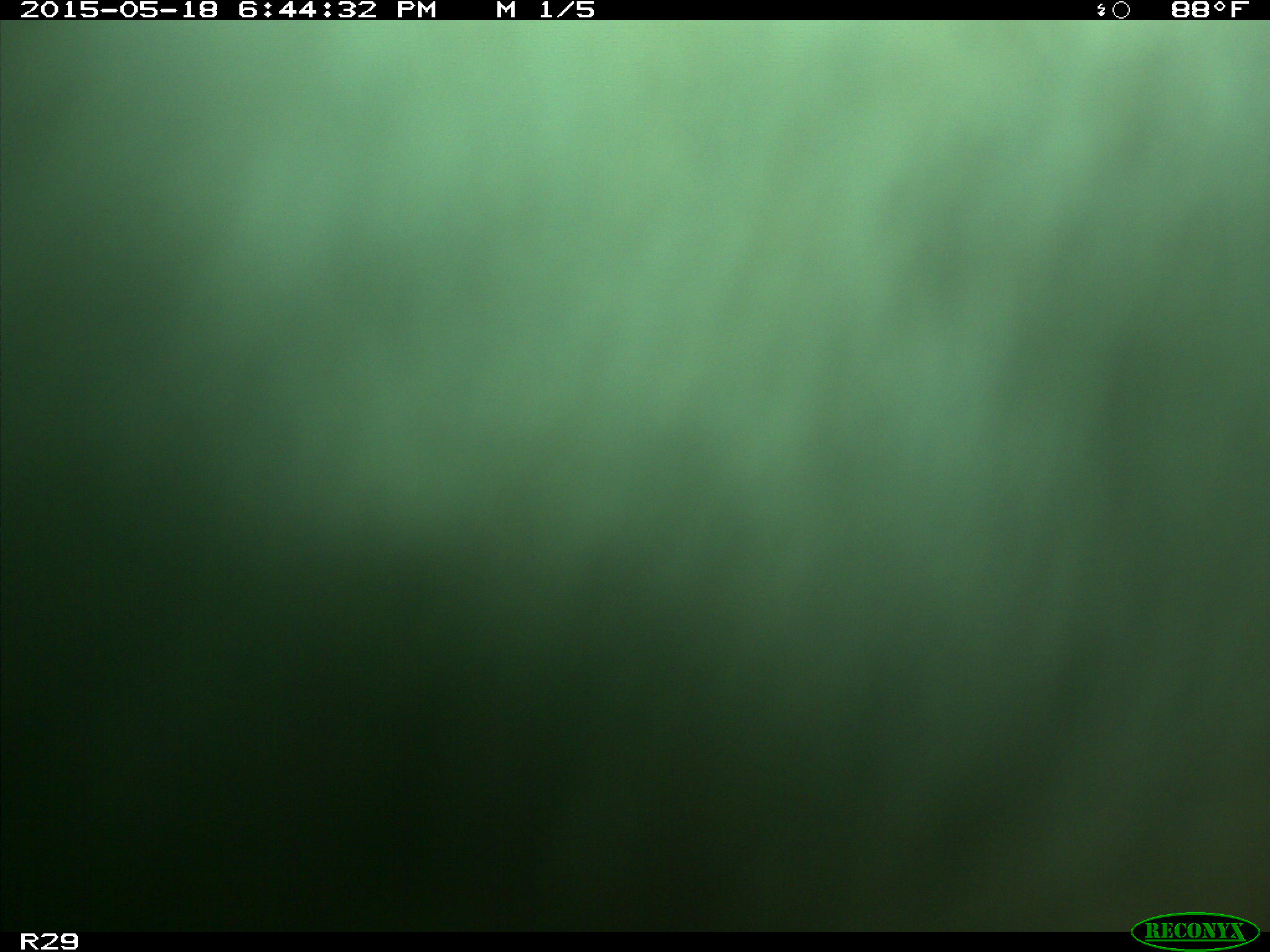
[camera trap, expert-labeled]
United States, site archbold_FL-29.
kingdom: Animalia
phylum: Chordata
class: Mammalia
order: Artiodactyla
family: Bovidae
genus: Bos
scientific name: Bos taurus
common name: domestic cow